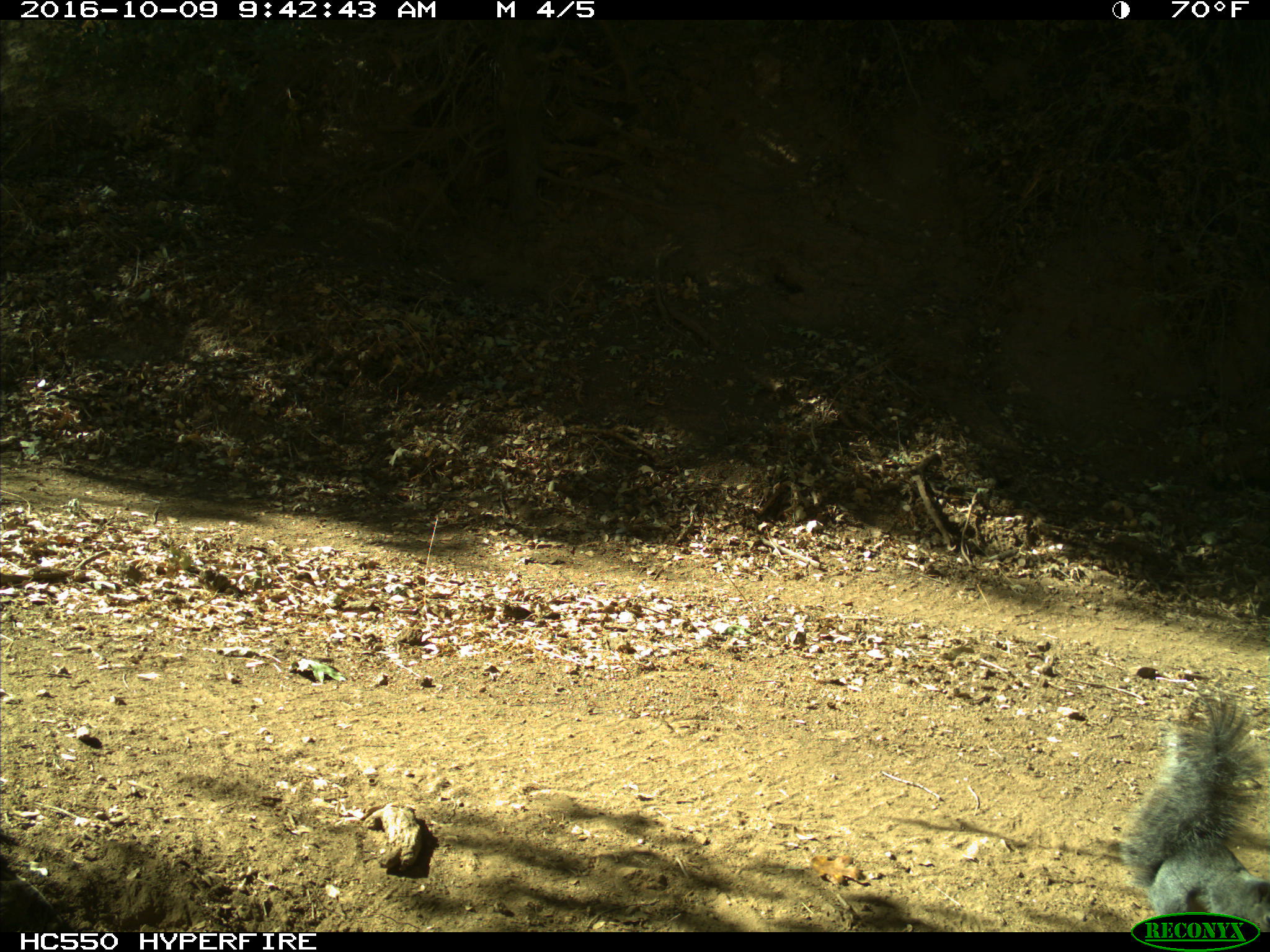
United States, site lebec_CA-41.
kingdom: Animalia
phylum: Chordata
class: Mammalia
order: Rodentia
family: Sciuridae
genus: Sciurus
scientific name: Sciurus carolinensis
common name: eastern gray squirrel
Sciurus carolinensis (eastern gray squirrel).